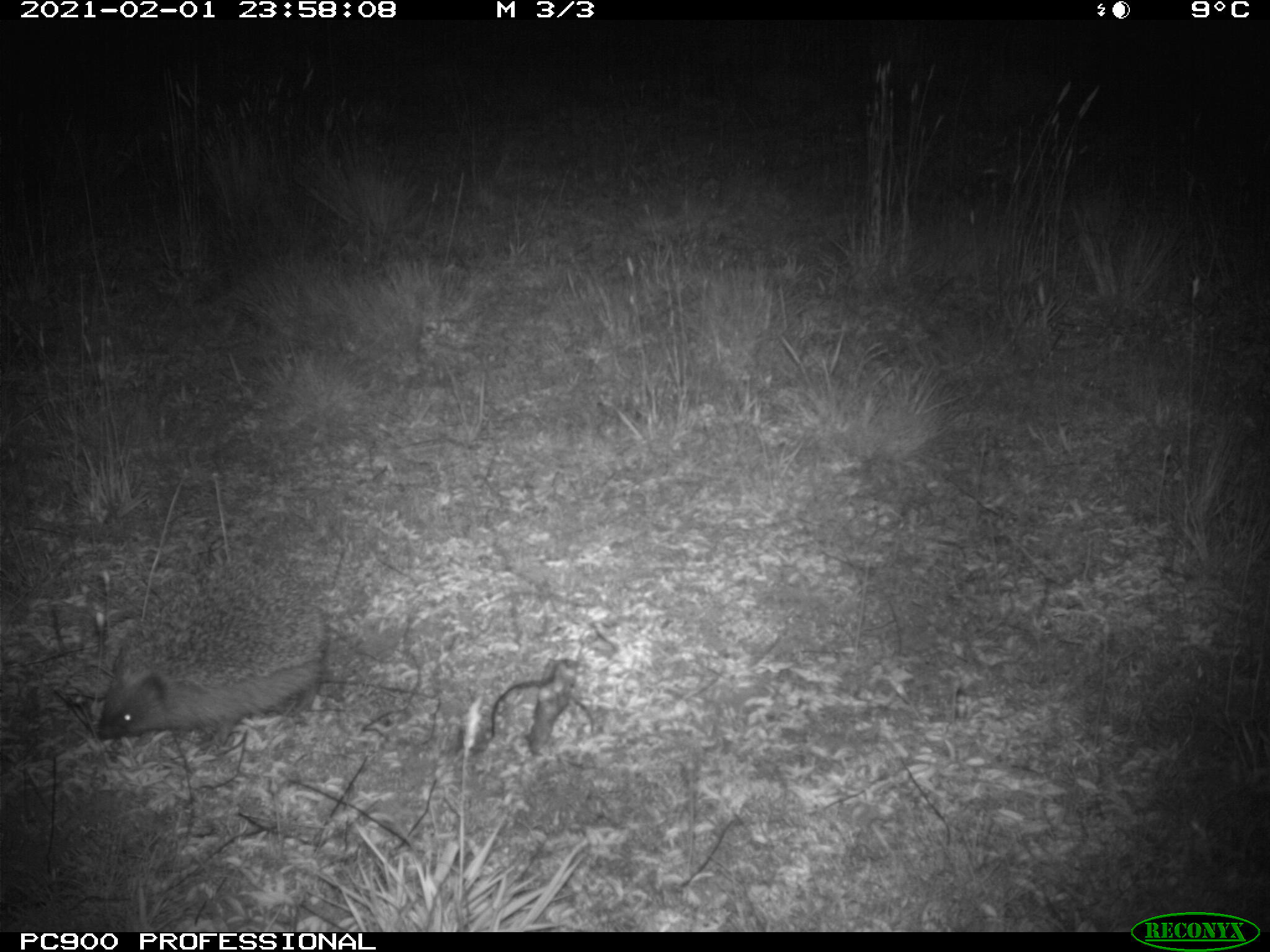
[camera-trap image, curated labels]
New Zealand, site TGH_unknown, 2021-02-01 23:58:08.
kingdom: Animalia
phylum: Chordata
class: Mammalia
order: Eulipotyphla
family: Erinaceidae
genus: Erinaceus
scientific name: Erinaceus europaeus europaeus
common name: european hedgehog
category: hedgehog